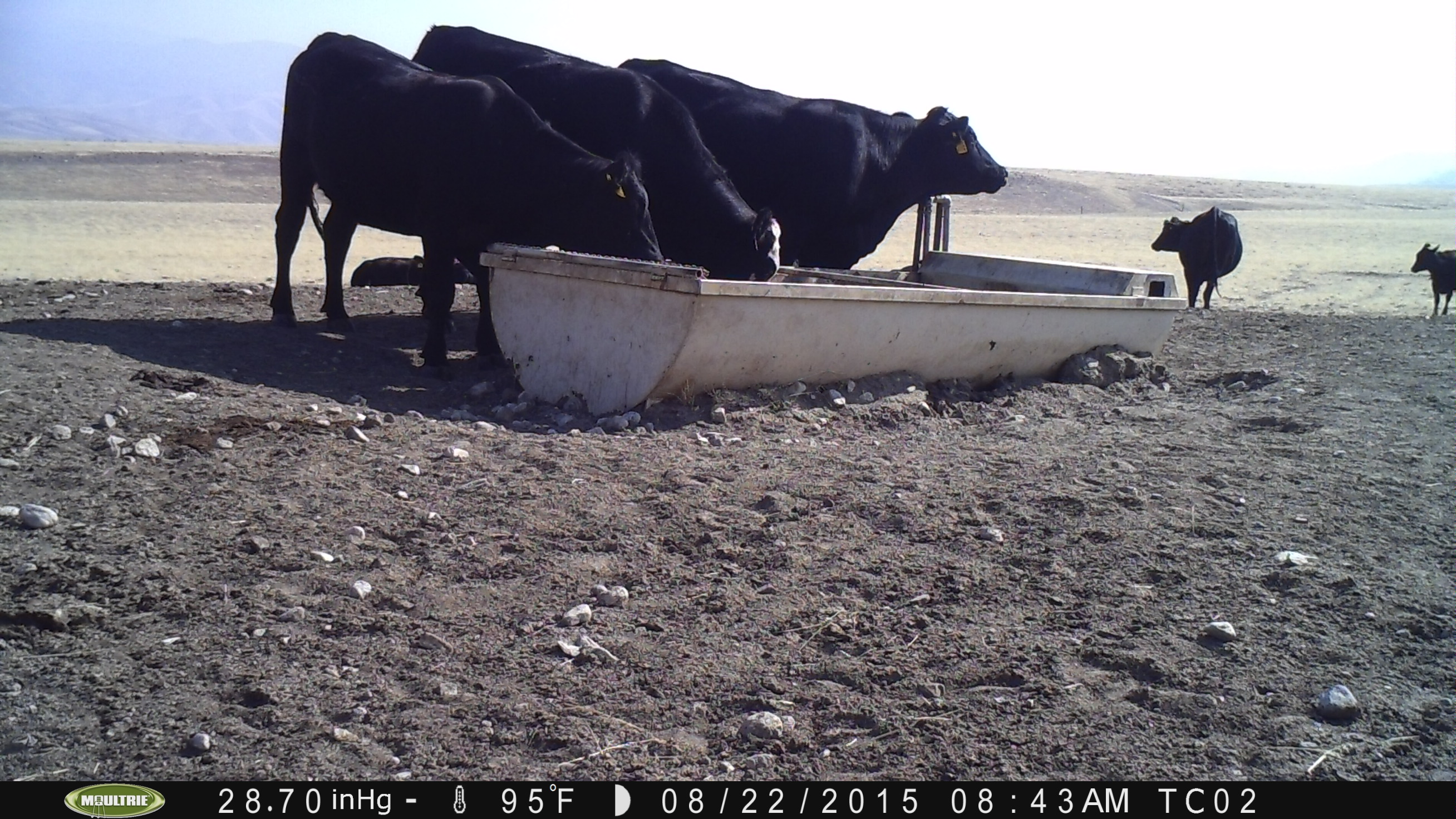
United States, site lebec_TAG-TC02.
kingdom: Animalia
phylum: Chordata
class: Mammalia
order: Artiodactyla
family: Bovidae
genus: Bos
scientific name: Bos taurus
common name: domestic cow